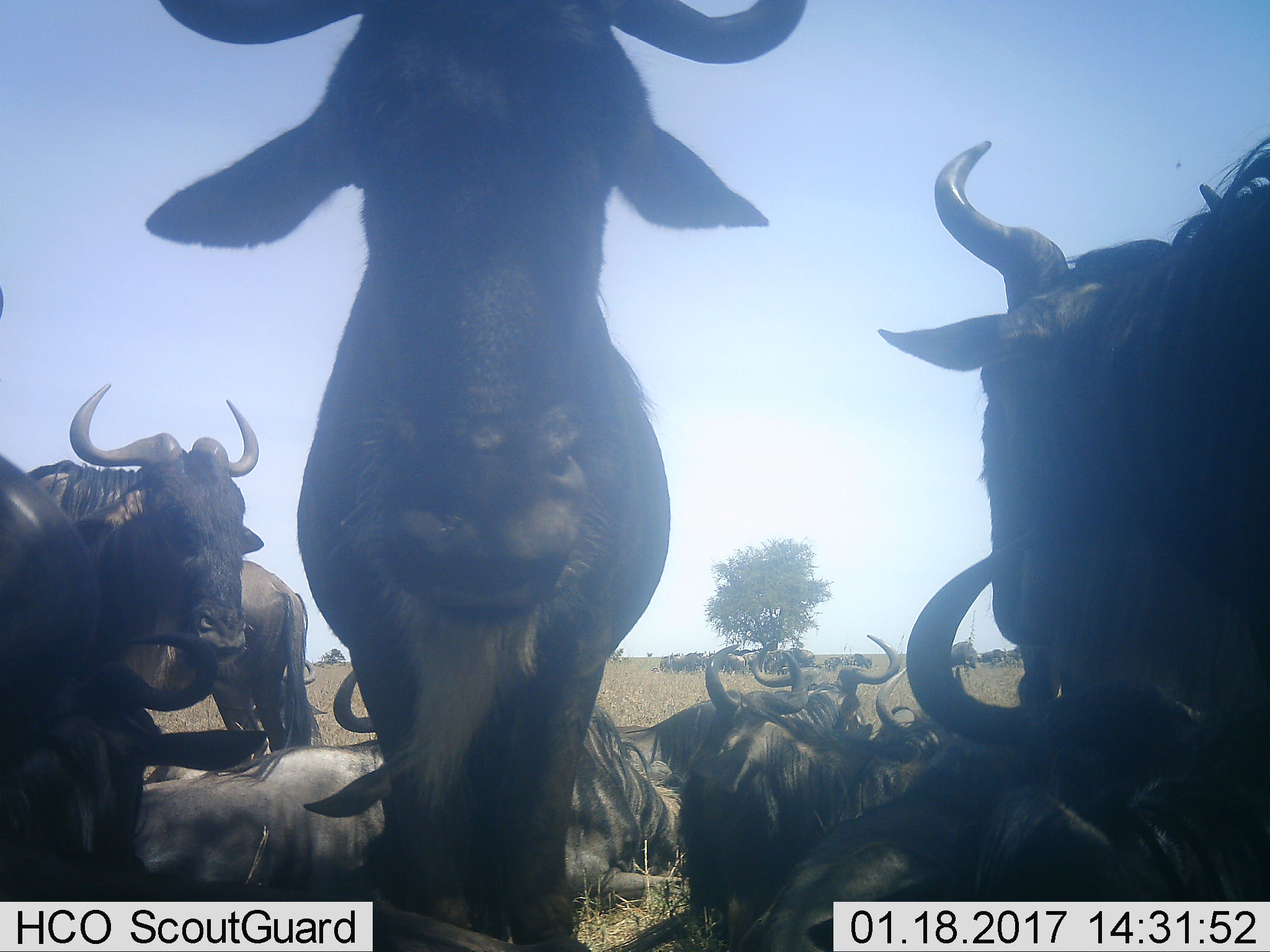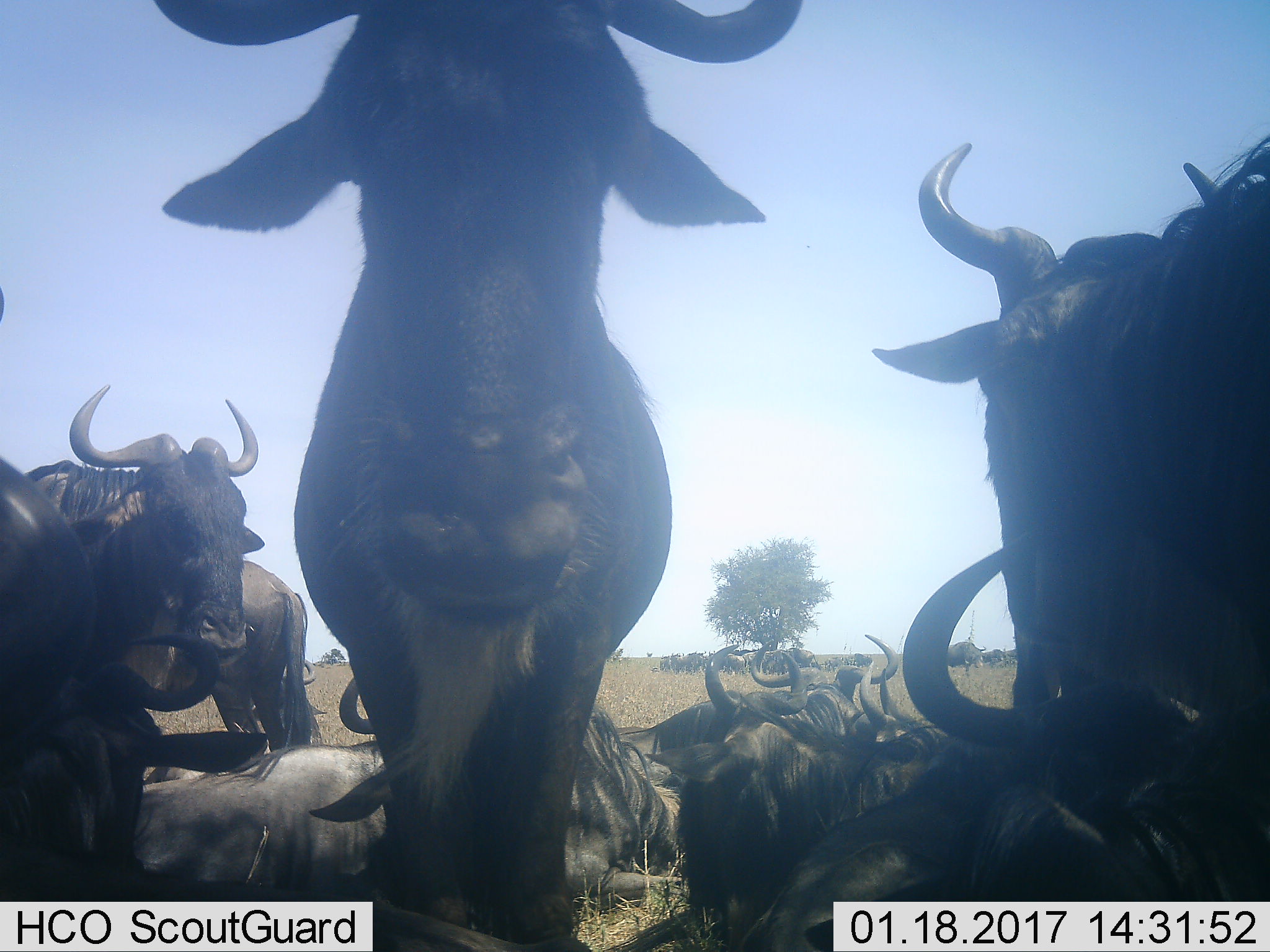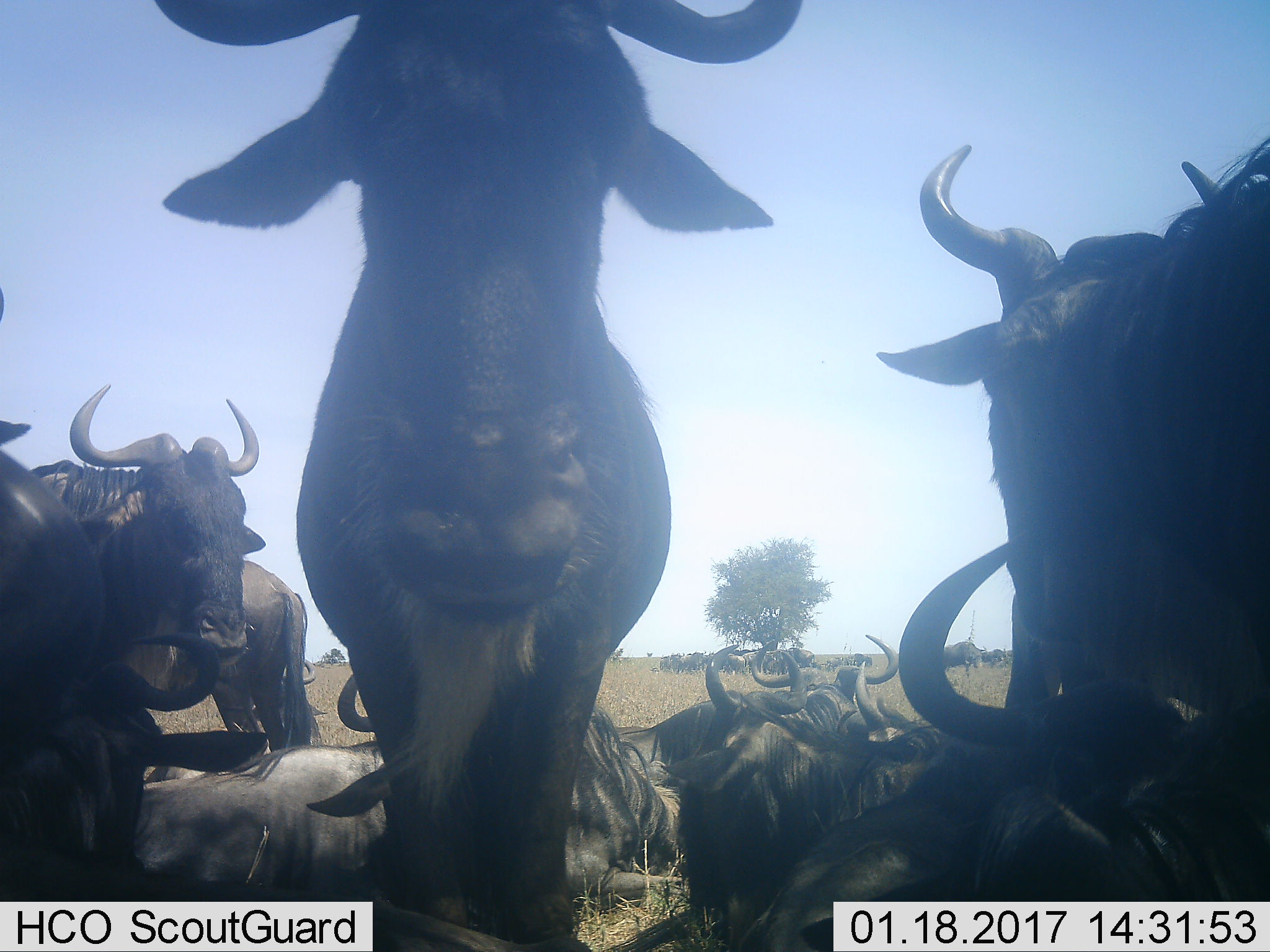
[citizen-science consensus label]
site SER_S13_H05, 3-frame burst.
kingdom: Animalia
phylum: Chordata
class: Mammalia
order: Artiodactyla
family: Bovidae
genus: Connochaetes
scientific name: Connochaetes taurinus taurinus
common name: blue wildebeest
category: wildebeestblue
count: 11-50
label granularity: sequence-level